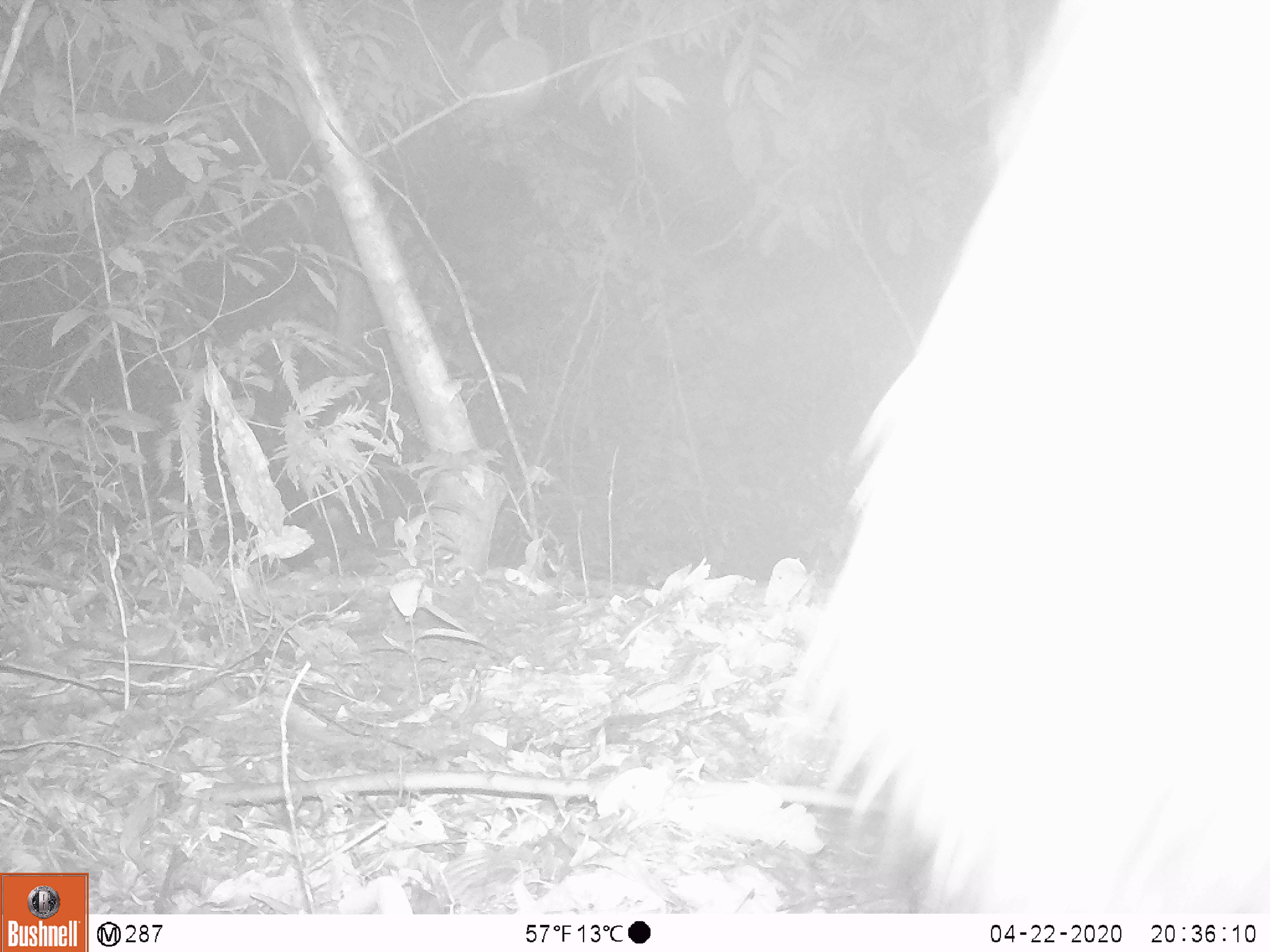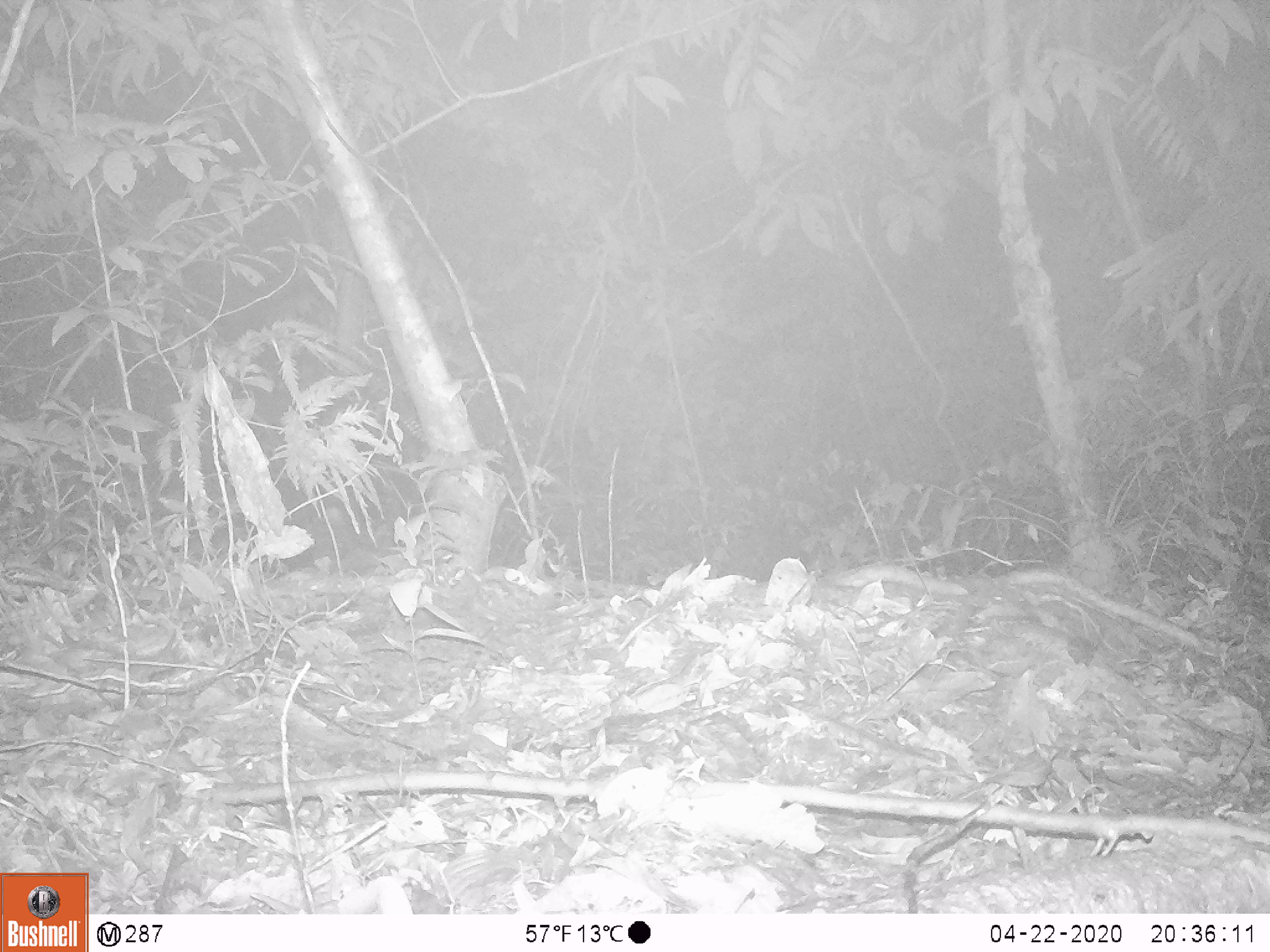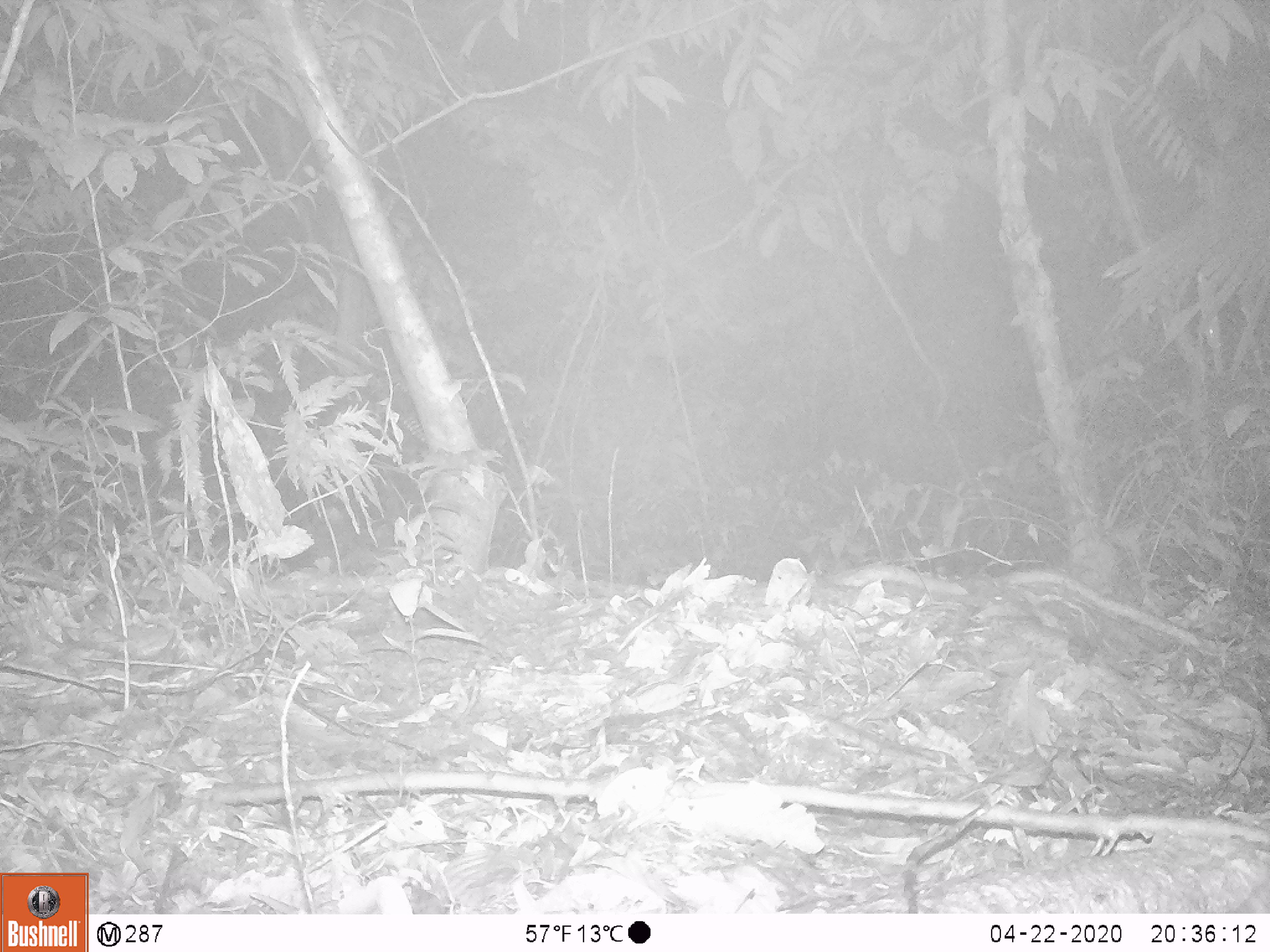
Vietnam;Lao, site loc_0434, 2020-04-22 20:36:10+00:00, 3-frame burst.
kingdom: Animalia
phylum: Chordata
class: Mammalia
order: Artiodactyla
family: Suidae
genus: Sus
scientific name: Sus scrofa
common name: eurasian wild pig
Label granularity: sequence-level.